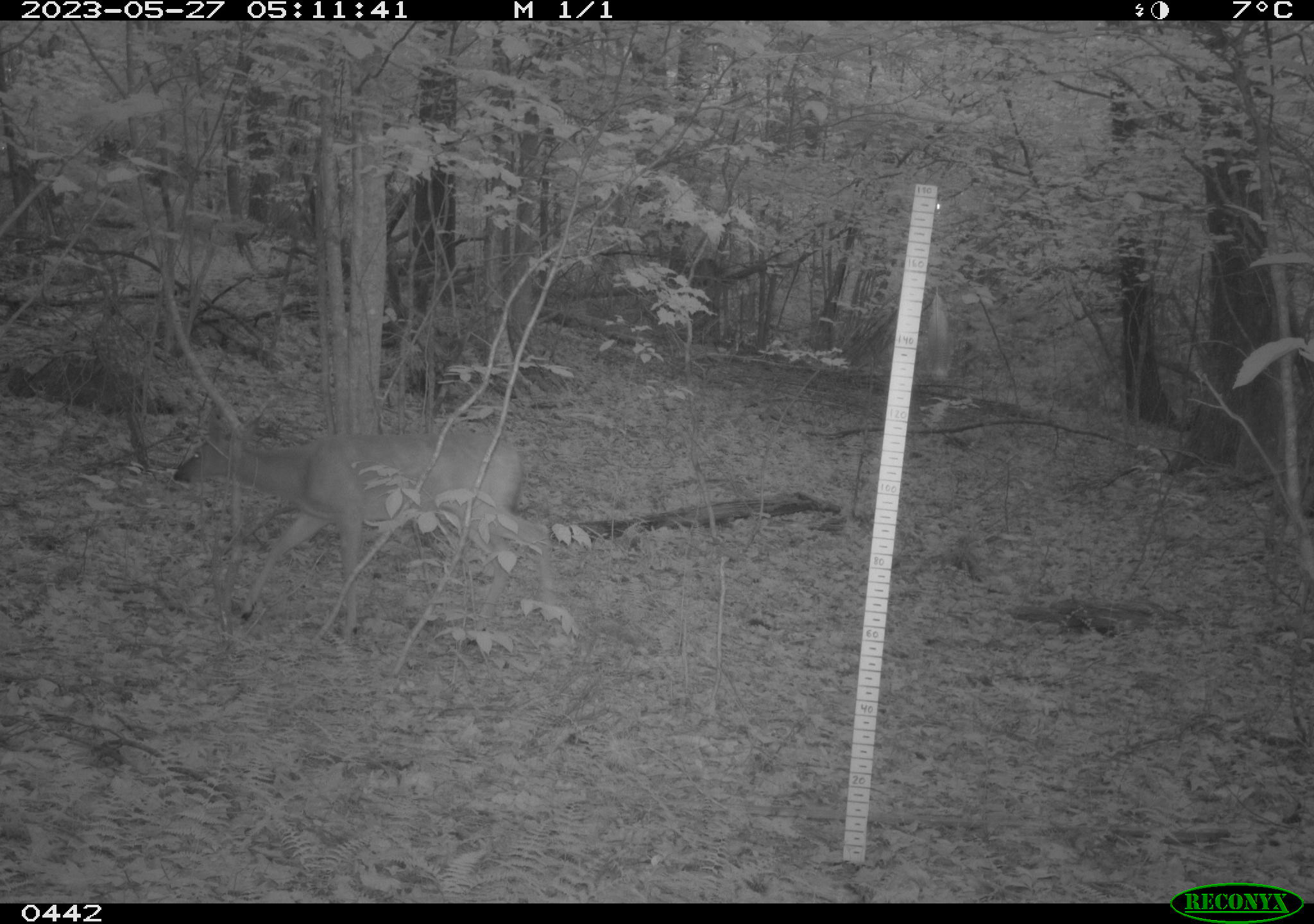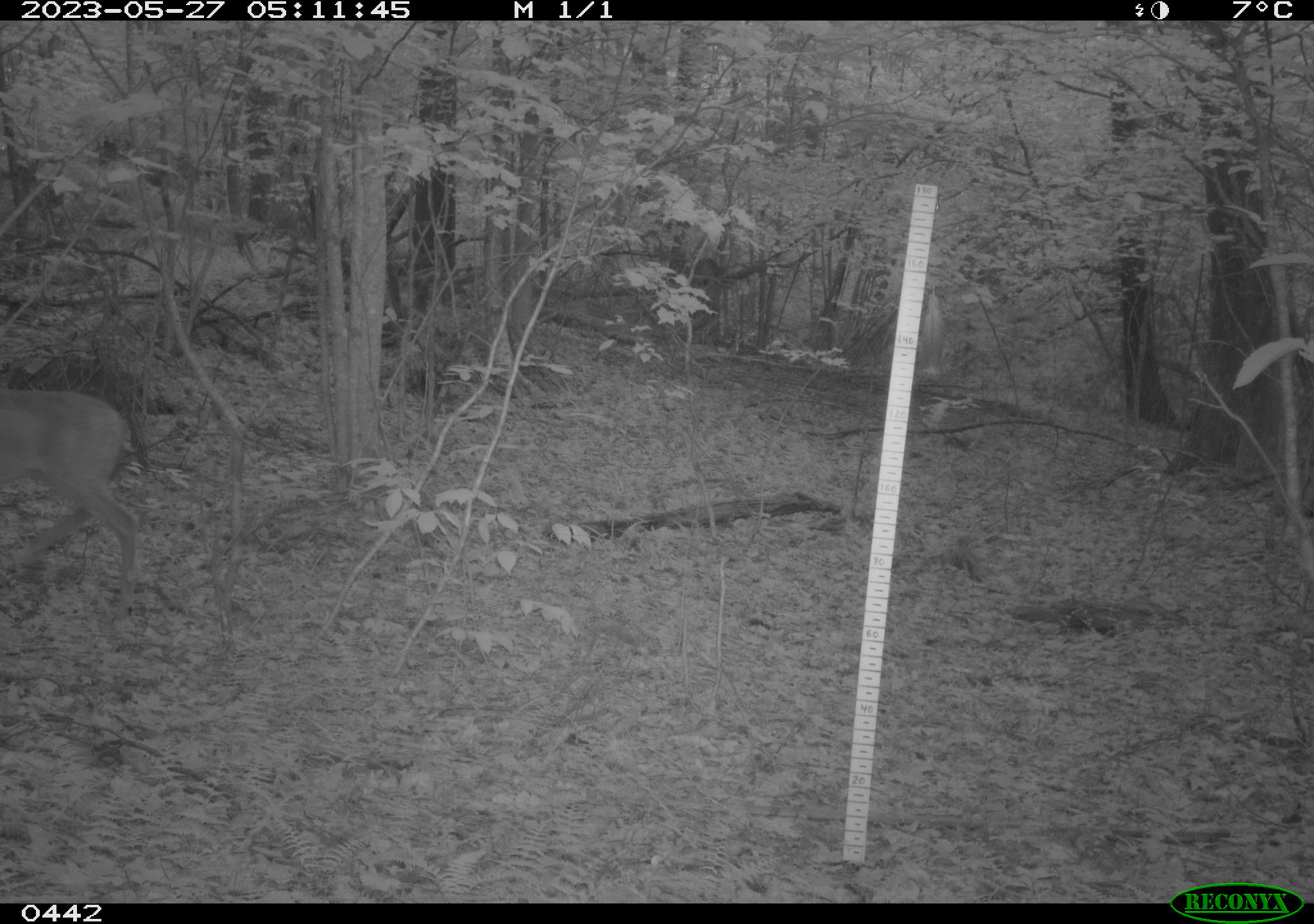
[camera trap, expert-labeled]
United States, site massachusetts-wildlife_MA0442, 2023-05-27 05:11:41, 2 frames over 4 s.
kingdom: Animalia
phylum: Chordata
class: Mammalia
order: Artiodactyla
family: Cervidae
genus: Odocoileus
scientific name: Odocoileus virginianus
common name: white-tailed deer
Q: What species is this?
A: White-tailed deer (Odocoileus virginianus).